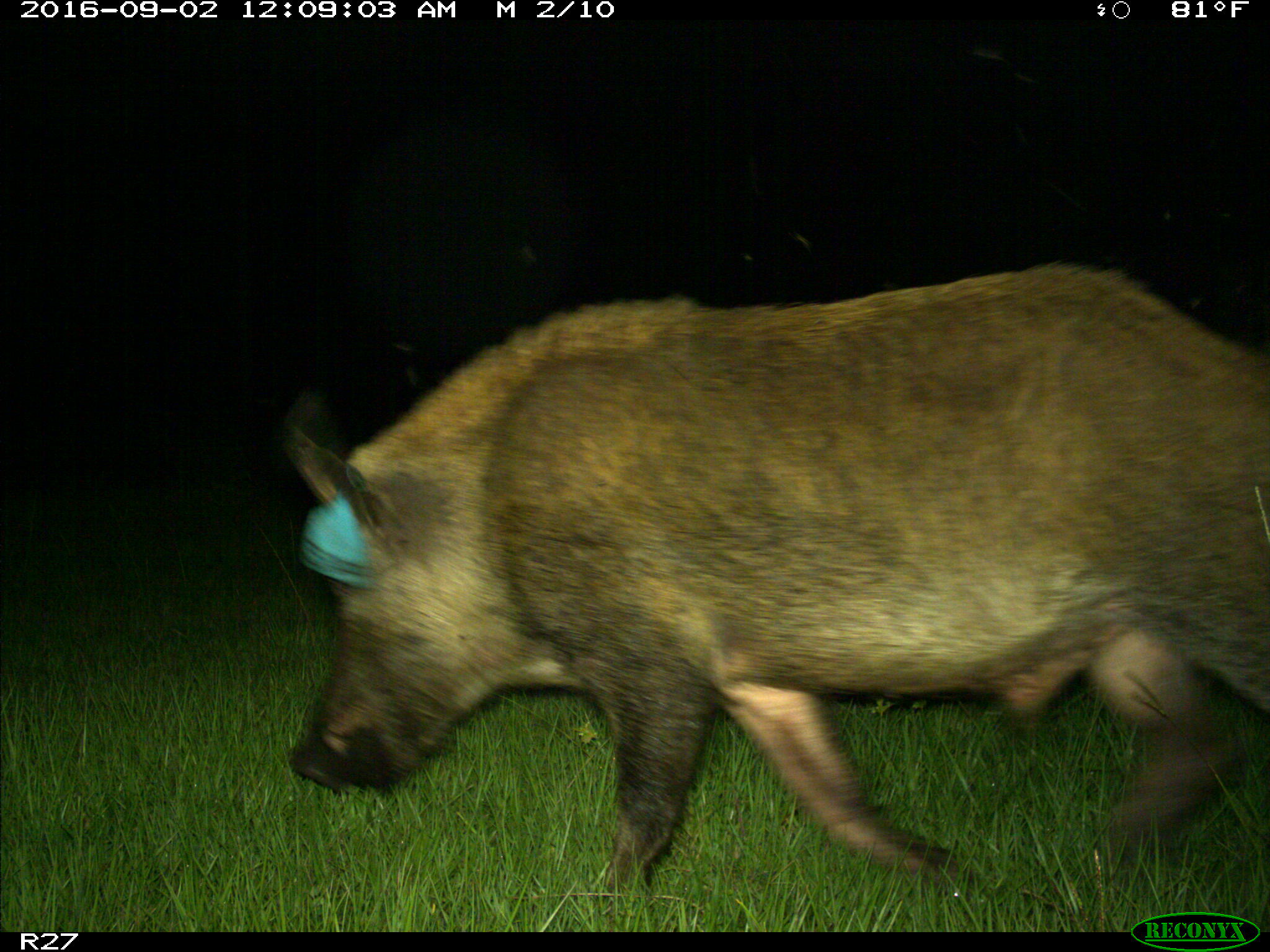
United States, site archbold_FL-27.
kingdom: Animalia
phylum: Chordata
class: Mammalia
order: Artiodactyla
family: Suidae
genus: Sus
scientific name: Sus scrofa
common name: wild boar